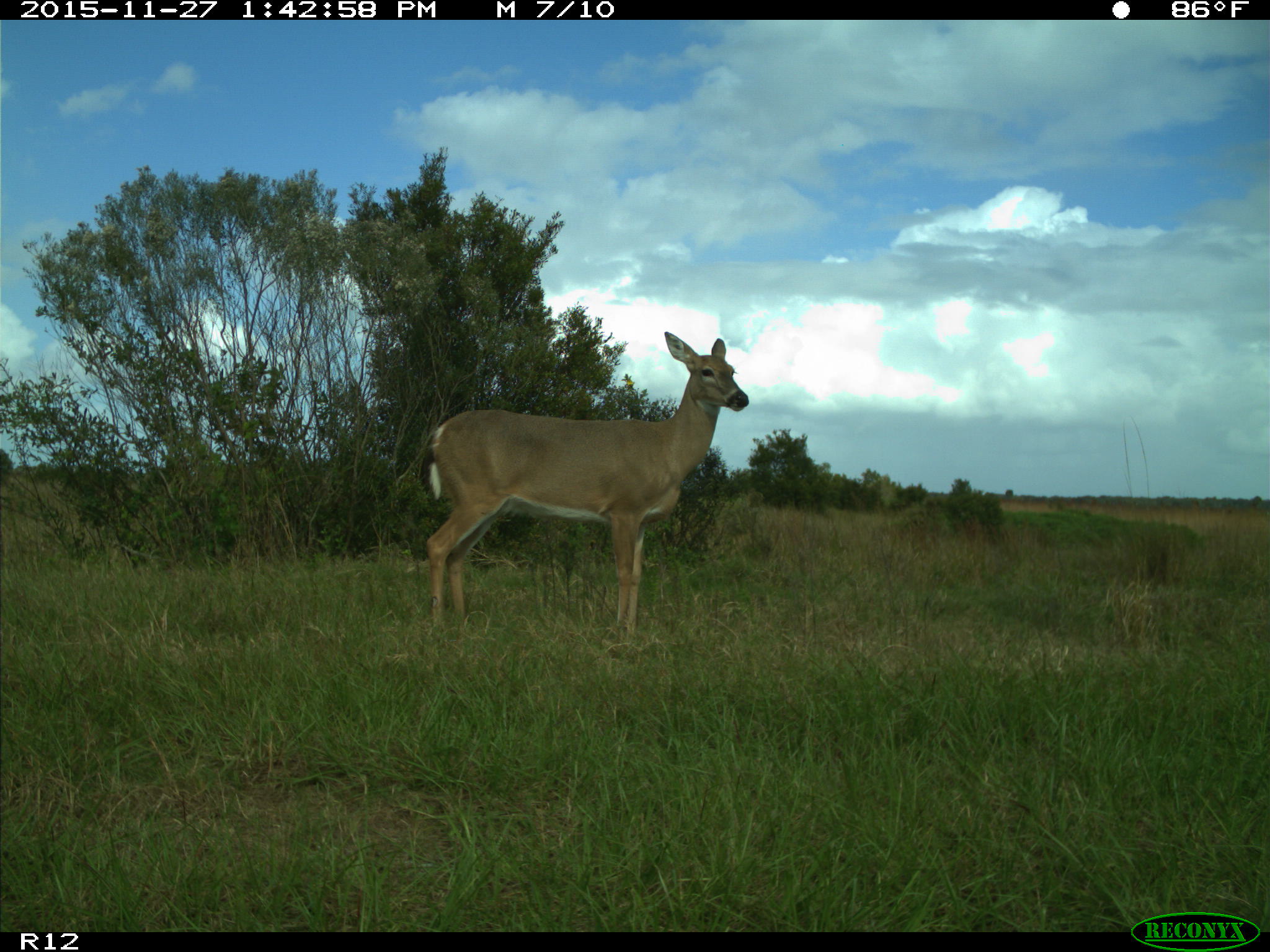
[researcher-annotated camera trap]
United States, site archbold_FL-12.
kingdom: Animalia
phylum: Chordata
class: Mammalia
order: Artiodactyla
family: Cervidae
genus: Odocoileus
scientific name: Odocoileus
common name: deer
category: unidentified deer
Unidentified deer (deer) (Odocoileus).